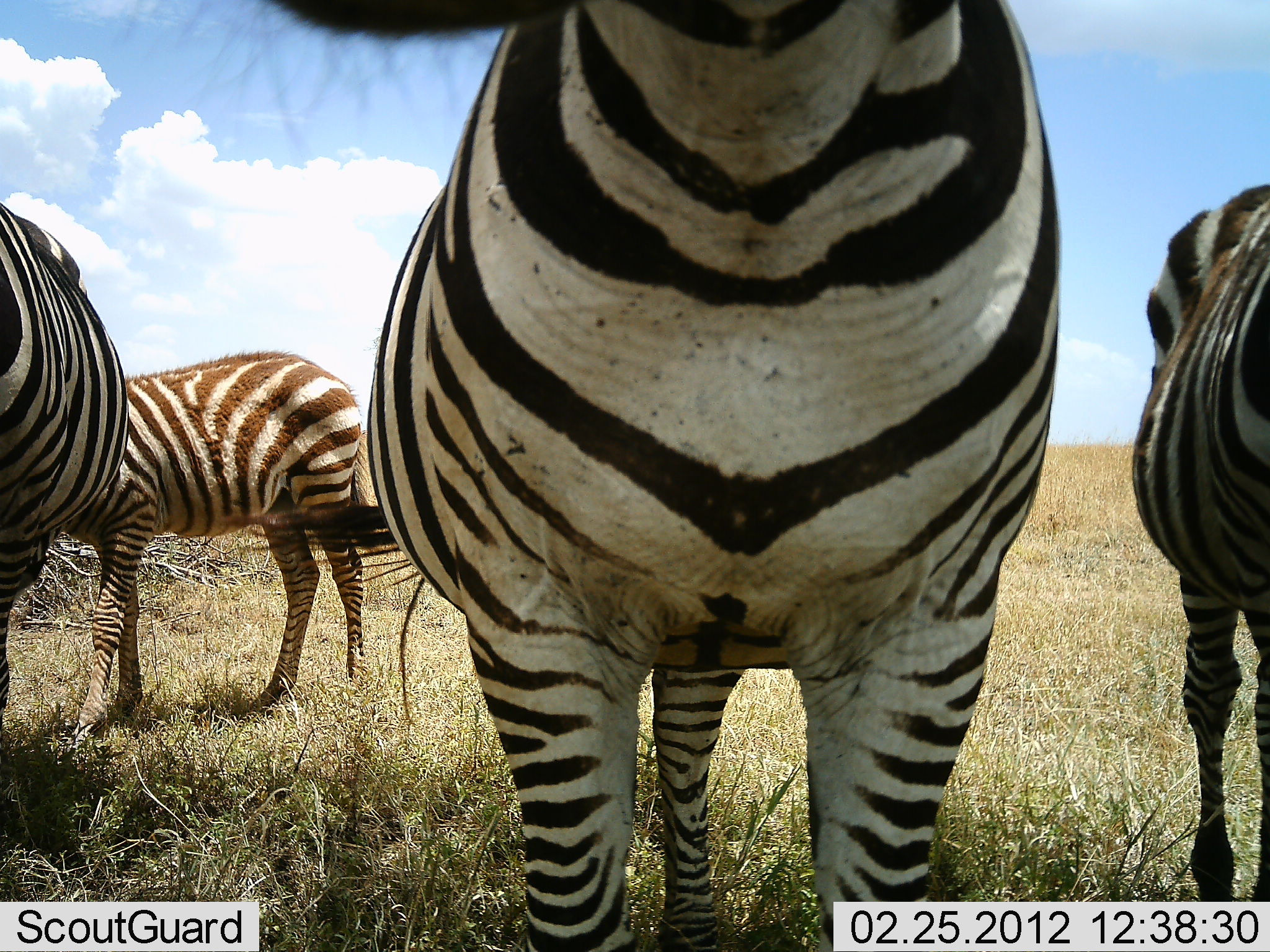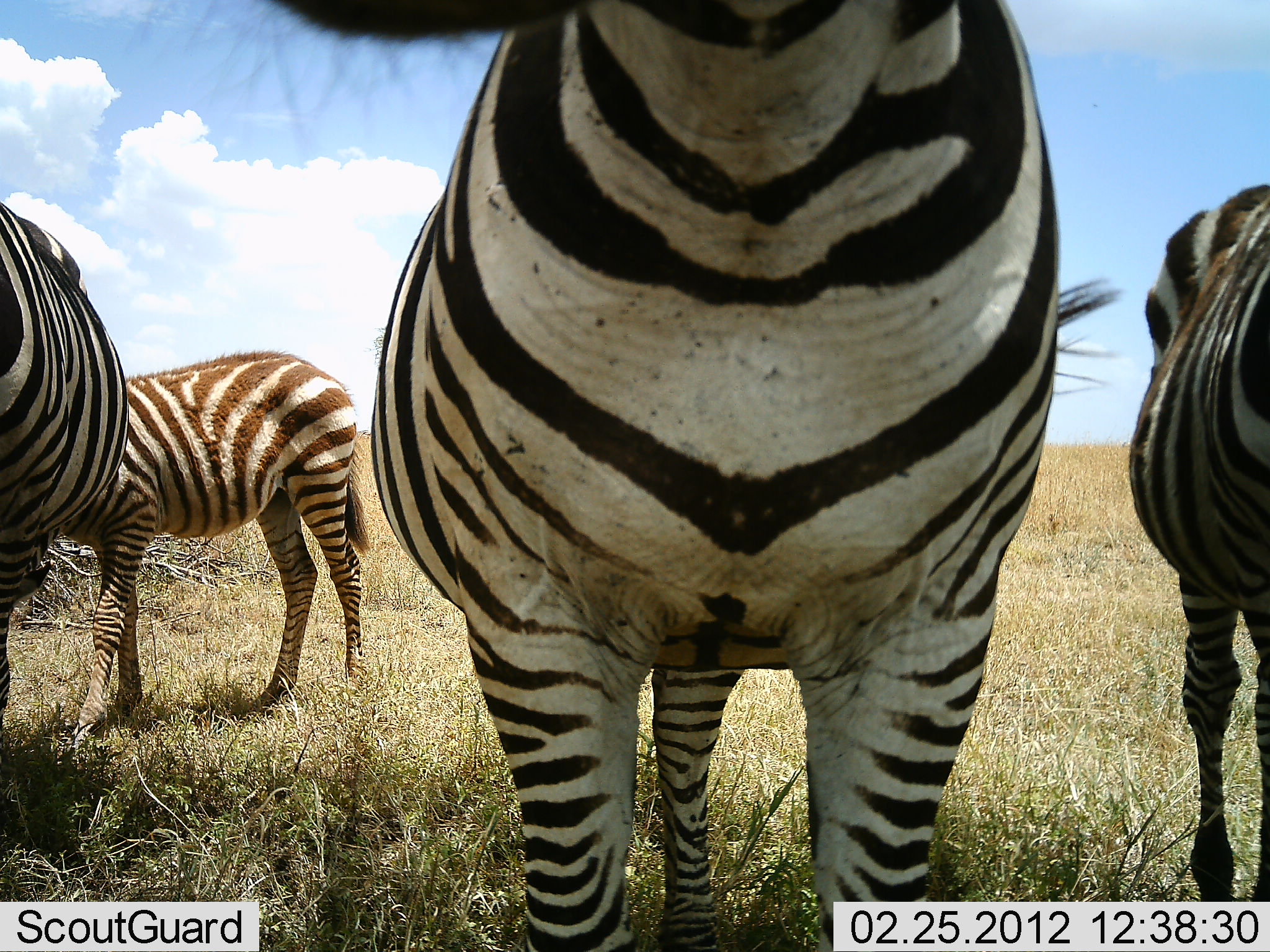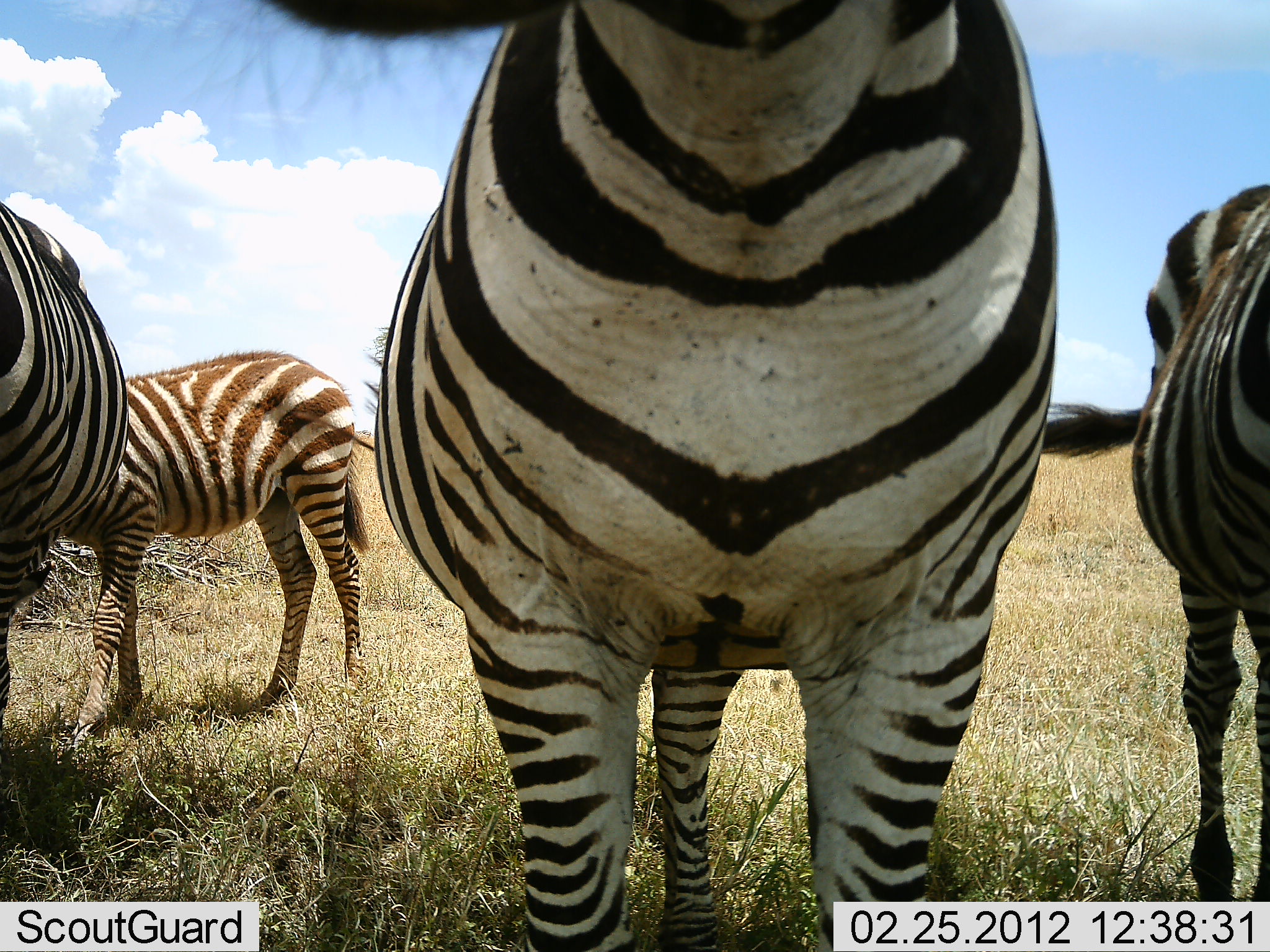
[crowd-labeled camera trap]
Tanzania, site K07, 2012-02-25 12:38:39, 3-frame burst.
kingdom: Animalia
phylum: Chordata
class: Mammalia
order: Perissodactyla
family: Equidae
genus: Equus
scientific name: Equus quagga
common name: plains zebra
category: zebra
Zebra (plains zebra) (Equus quagga), count 4. Behavior (volunteer vote fractions): standing 86%, resting 0%, moving 0%, interacting 7%. Young present (vote fraction): 29%. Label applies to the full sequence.